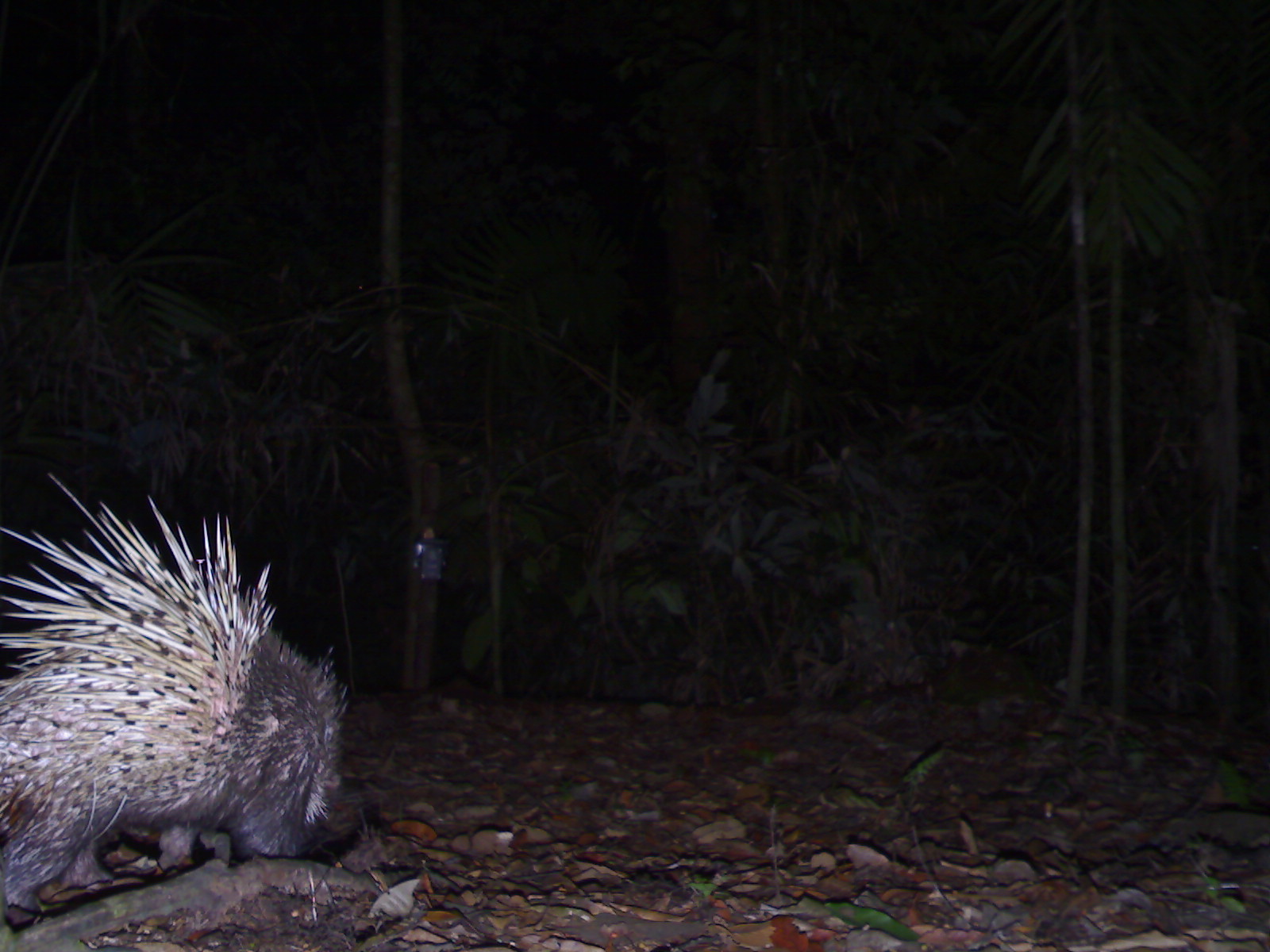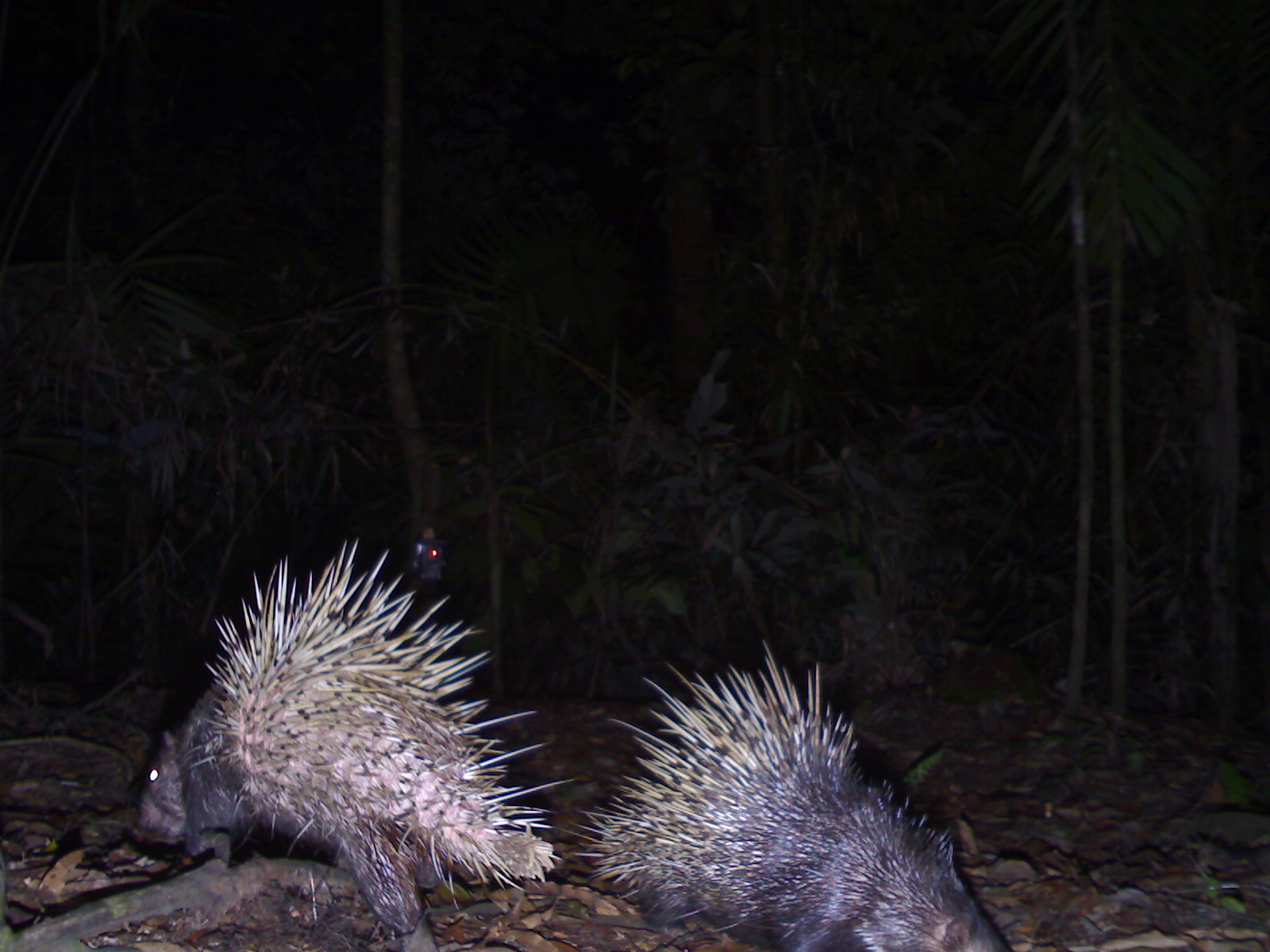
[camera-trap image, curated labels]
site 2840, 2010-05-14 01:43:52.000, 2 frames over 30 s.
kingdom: Animalia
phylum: Chordata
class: Mammalia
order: Rodentia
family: Hystricidae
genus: Hystrix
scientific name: Hystrix brachyura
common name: east asian porcupine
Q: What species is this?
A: Hystrix brachyura (east asian porcupine).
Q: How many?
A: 1.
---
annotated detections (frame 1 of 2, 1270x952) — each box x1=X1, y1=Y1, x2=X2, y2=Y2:
hystrix brachyura: x1=1, y1=469, x2=348, y2=932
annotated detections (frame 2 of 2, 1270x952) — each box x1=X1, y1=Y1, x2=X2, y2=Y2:
hystrix brachyura: x1=136, y1=537, x2=575, y2=934; x1=562, y1=639, x2=1008, y2=952